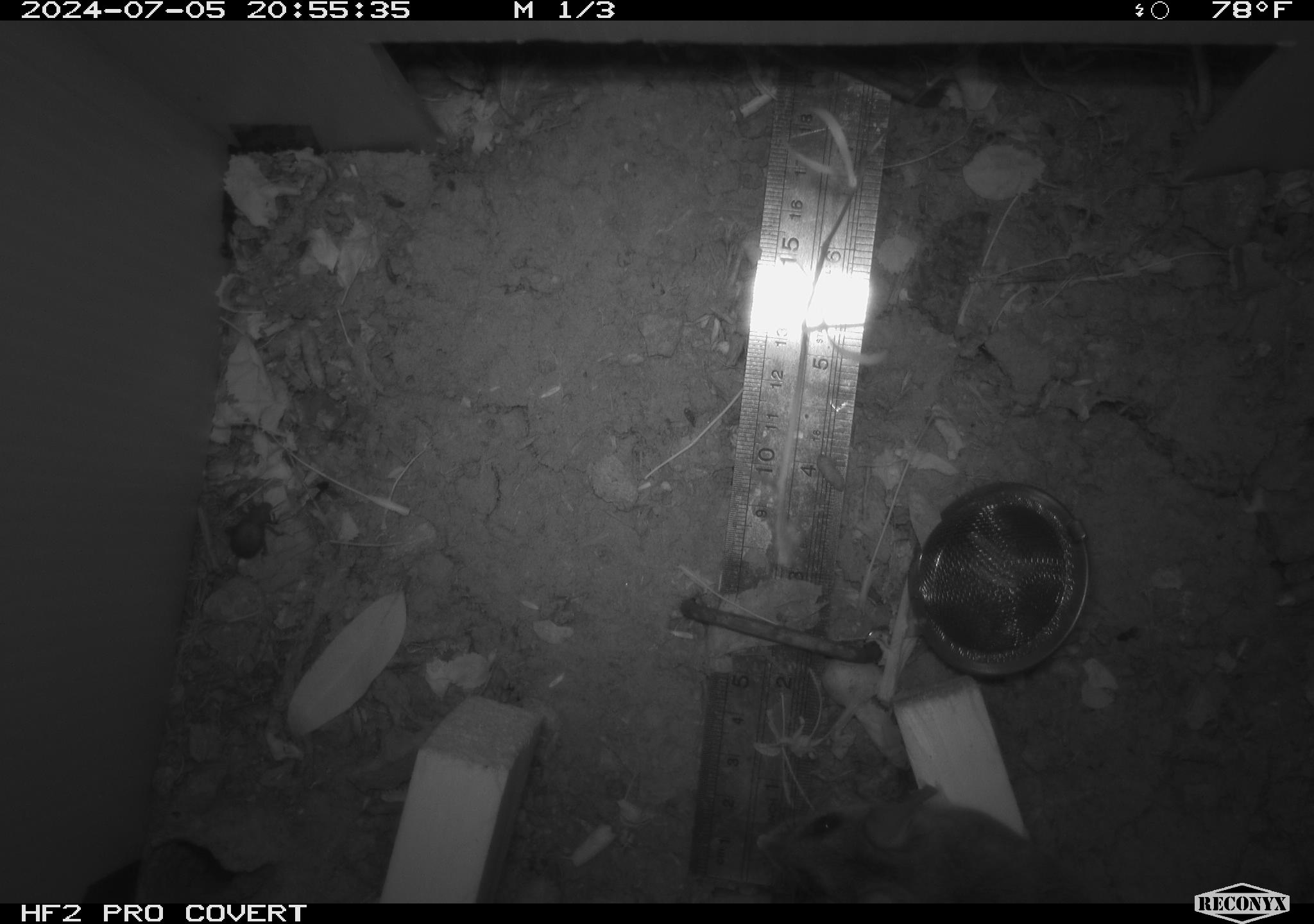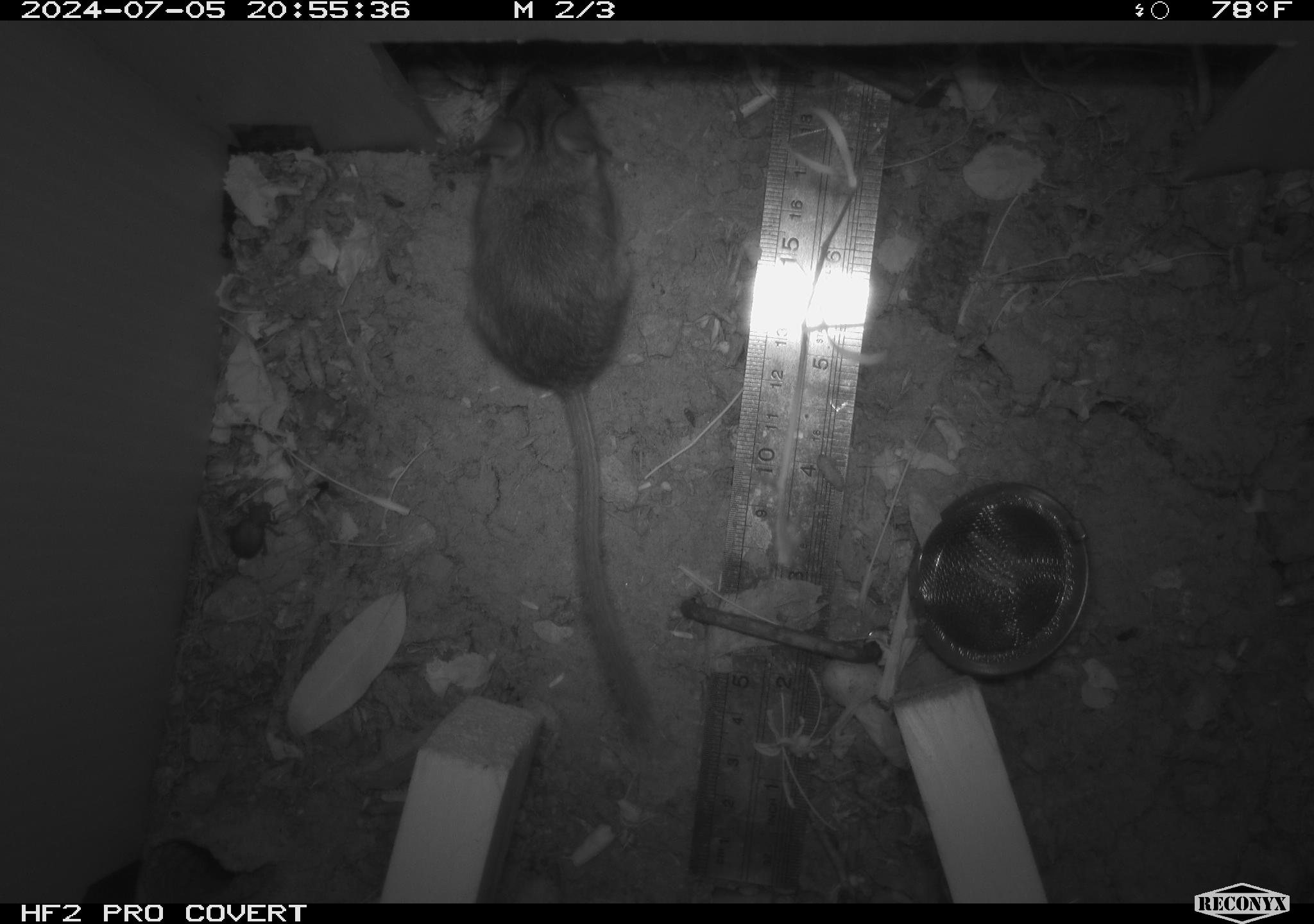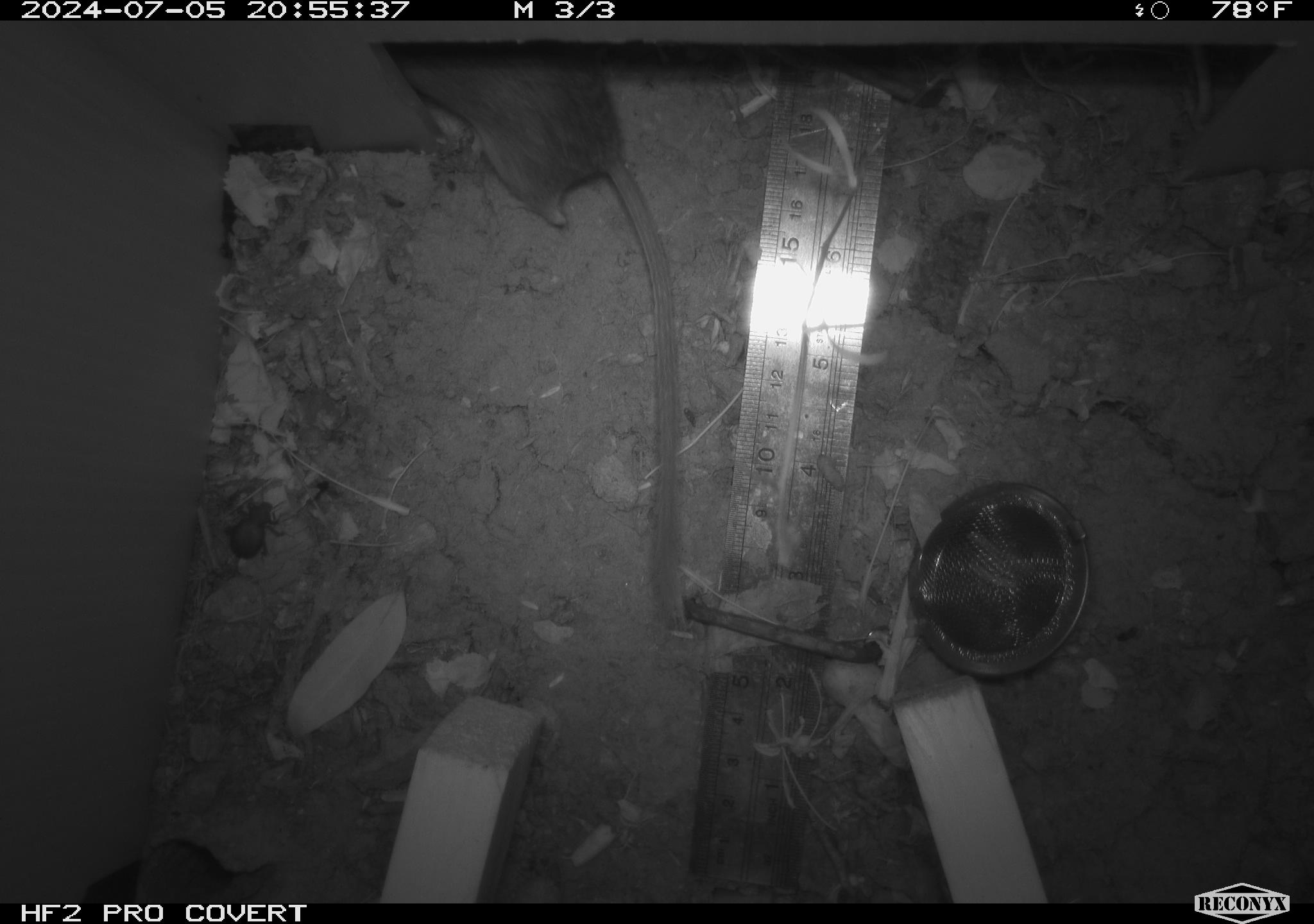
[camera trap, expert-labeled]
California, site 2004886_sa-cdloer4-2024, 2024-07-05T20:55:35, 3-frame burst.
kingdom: Animalia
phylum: Chordata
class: Mammalia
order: Rodentia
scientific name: Rodentia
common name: rodent